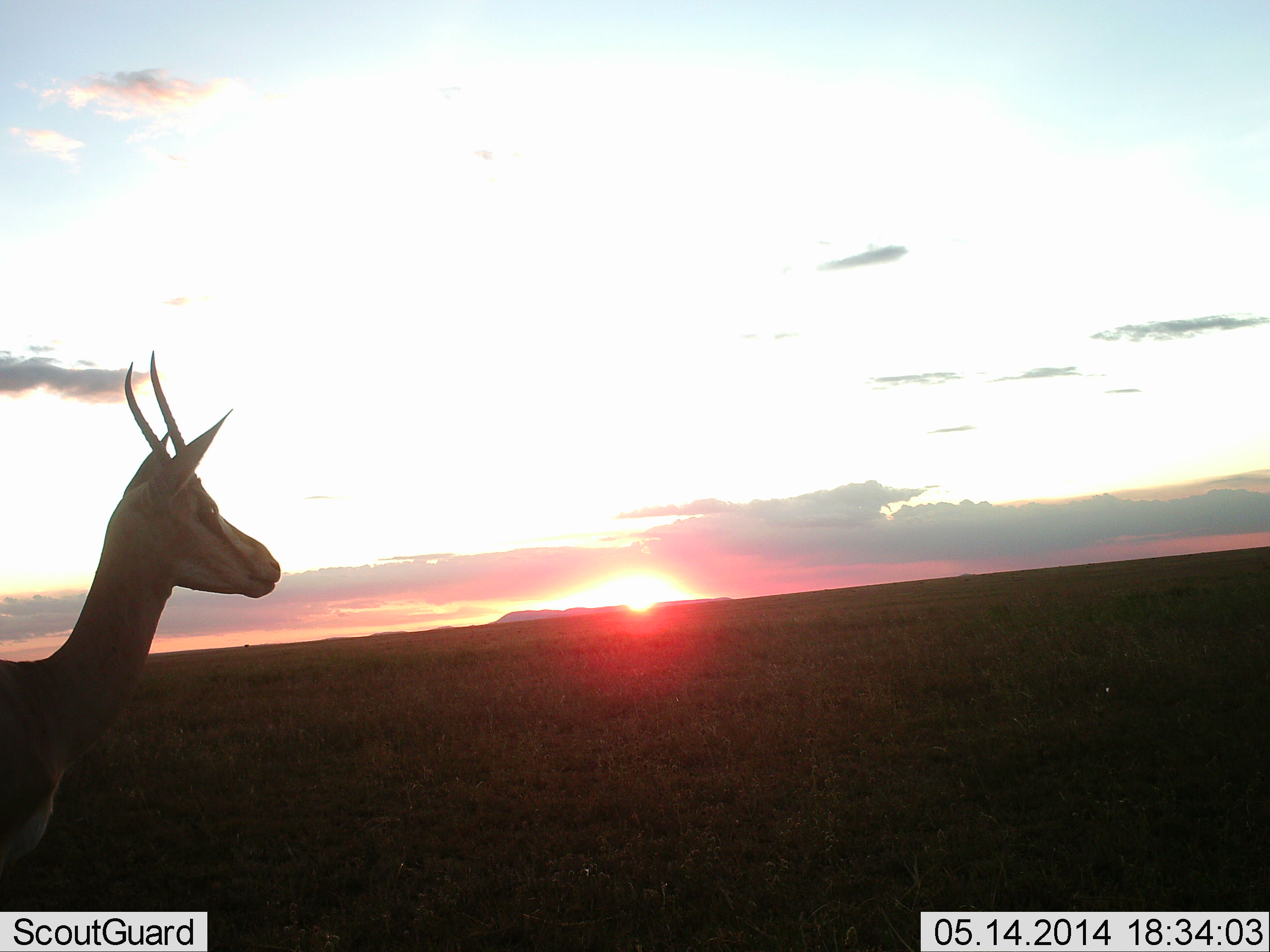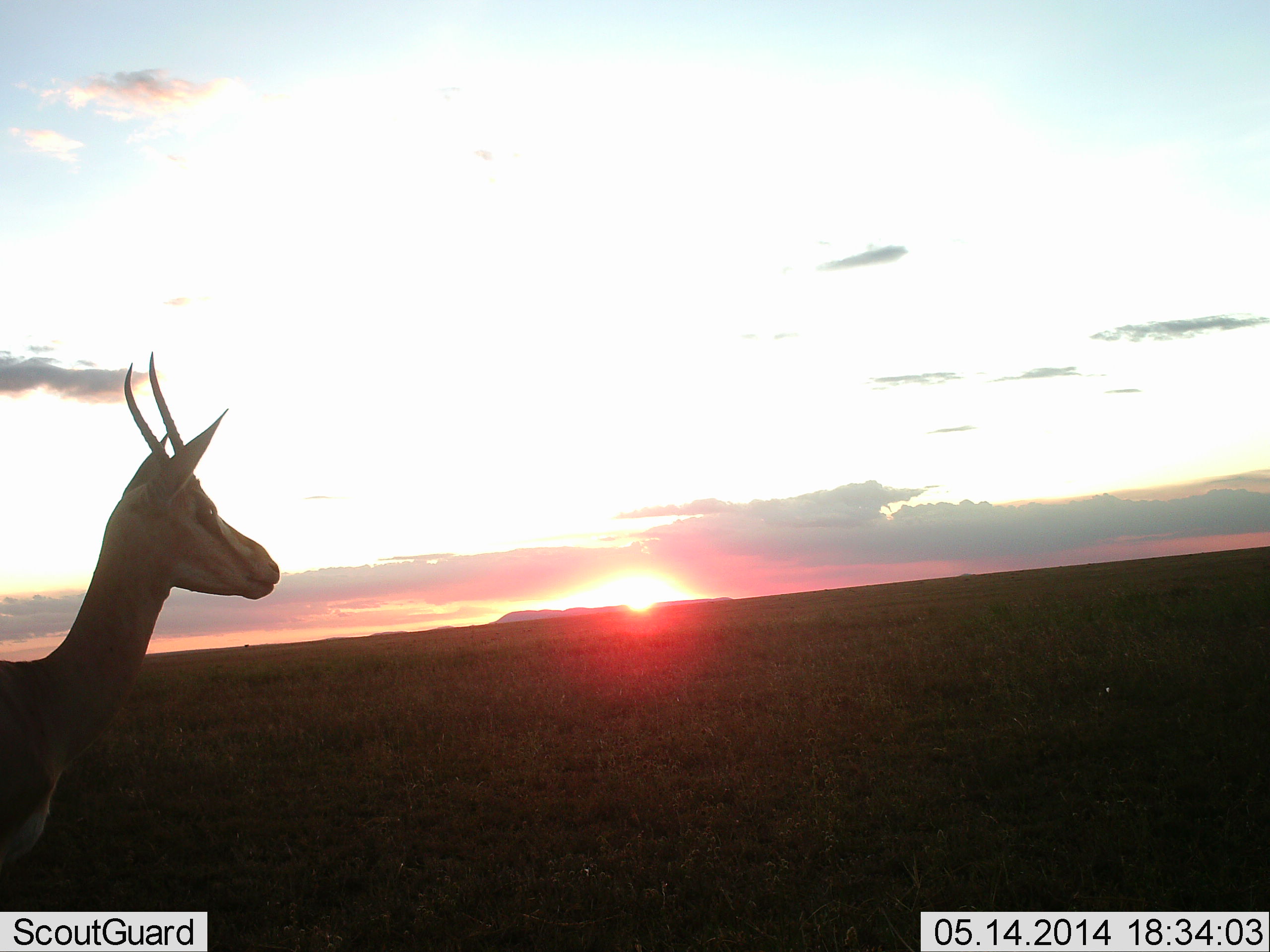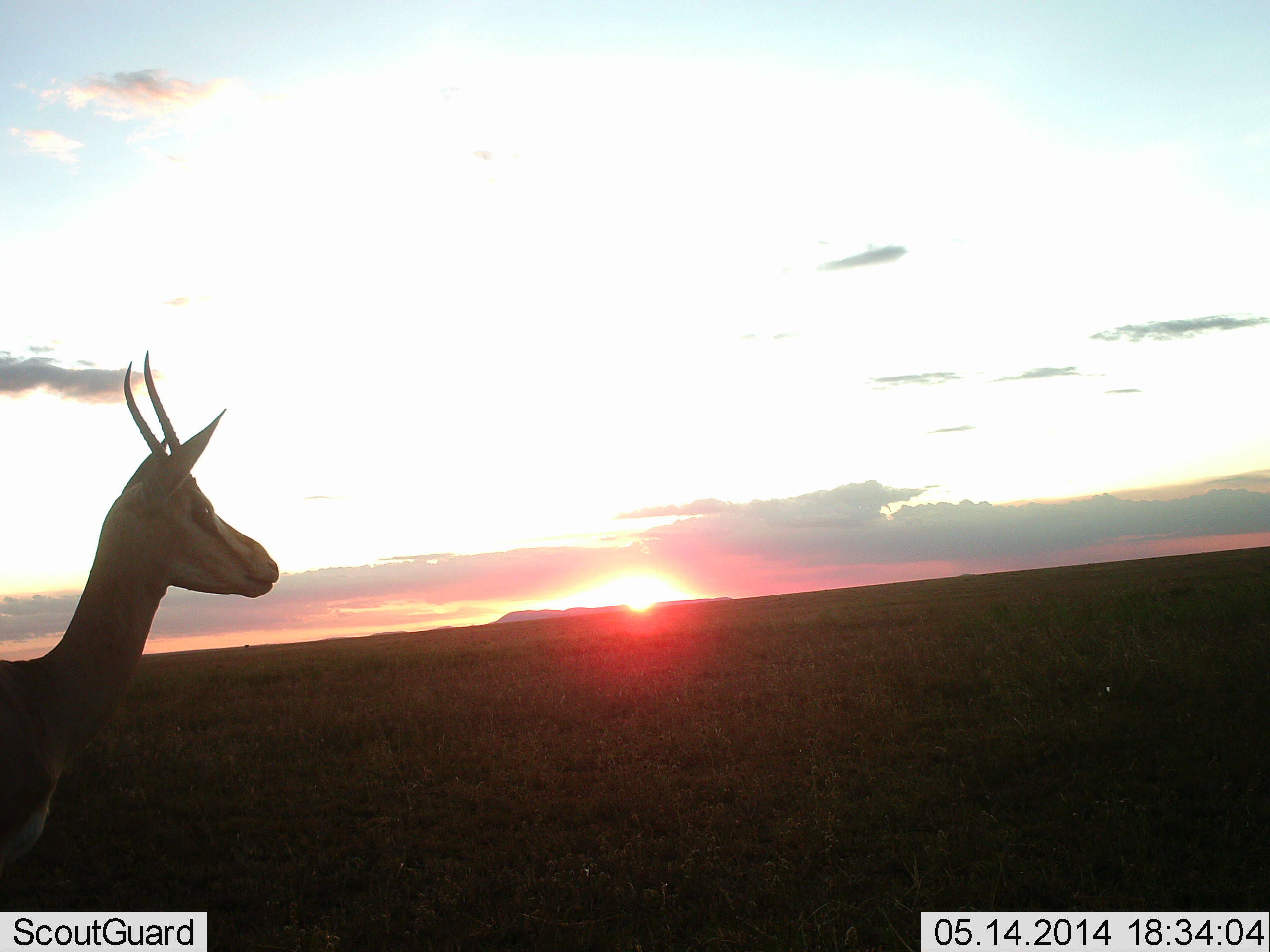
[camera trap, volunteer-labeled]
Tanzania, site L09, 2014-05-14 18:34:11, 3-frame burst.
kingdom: Animalia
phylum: Chordata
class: Mammalia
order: Artiodactyla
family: Bovidae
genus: Eudorcas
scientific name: Eudorcas thomsonii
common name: thomson's gazelle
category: gazellethomsons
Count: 1.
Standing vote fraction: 100%.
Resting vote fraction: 0%.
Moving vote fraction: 0%.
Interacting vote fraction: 0%.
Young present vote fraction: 0%.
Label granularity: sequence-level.